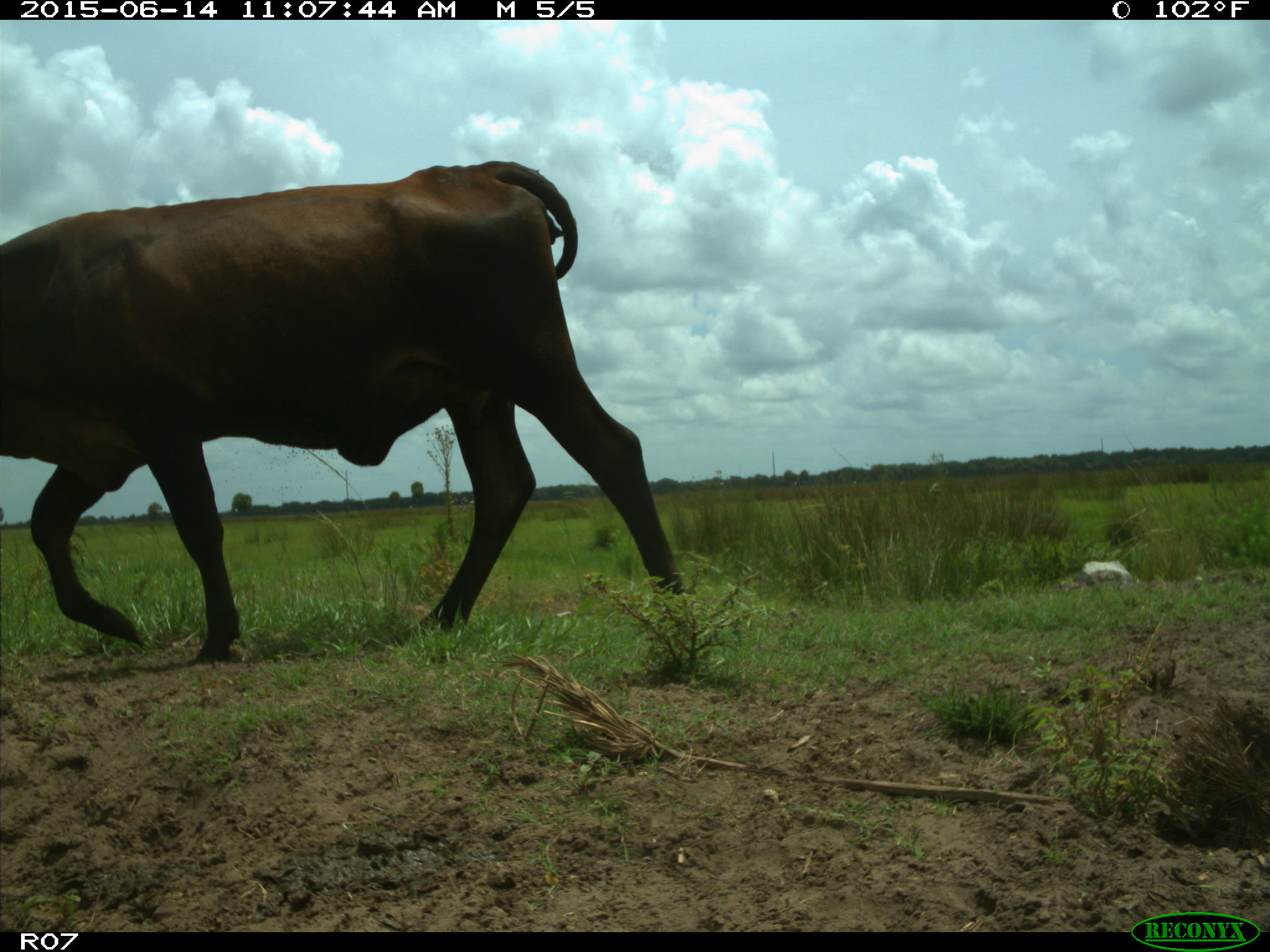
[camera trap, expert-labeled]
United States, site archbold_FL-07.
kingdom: Animalia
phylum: Chordata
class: Mammalia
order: Artiodactyla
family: Bovidae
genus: Bos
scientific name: Bos taurus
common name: domestic cow